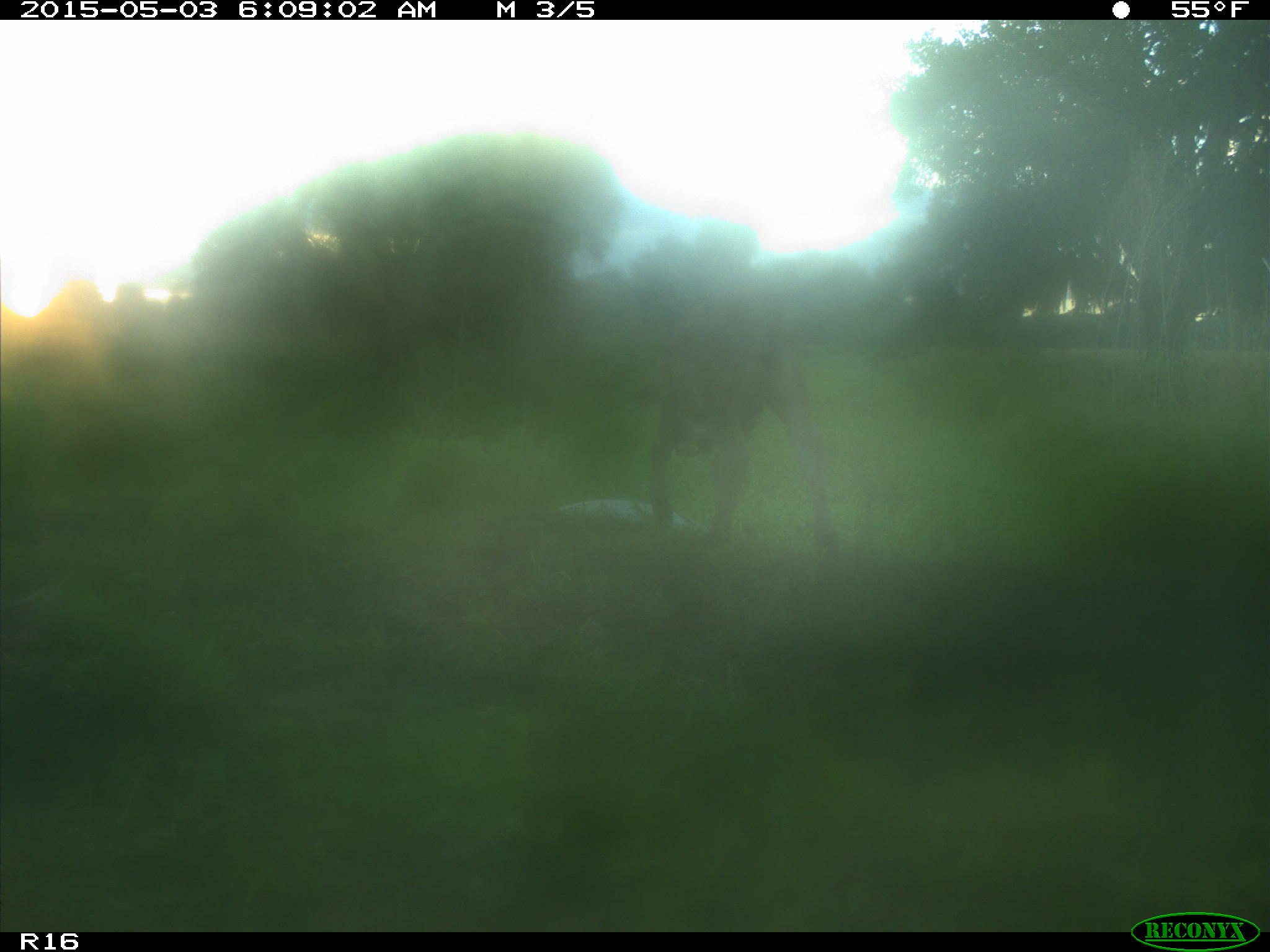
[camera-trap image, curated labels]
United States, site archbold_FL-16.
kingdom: Animalia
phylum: Chordata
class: Mammalia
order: Artiodactyla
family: Bovidae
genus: Bos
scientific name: Bos taurus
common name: domestic cow